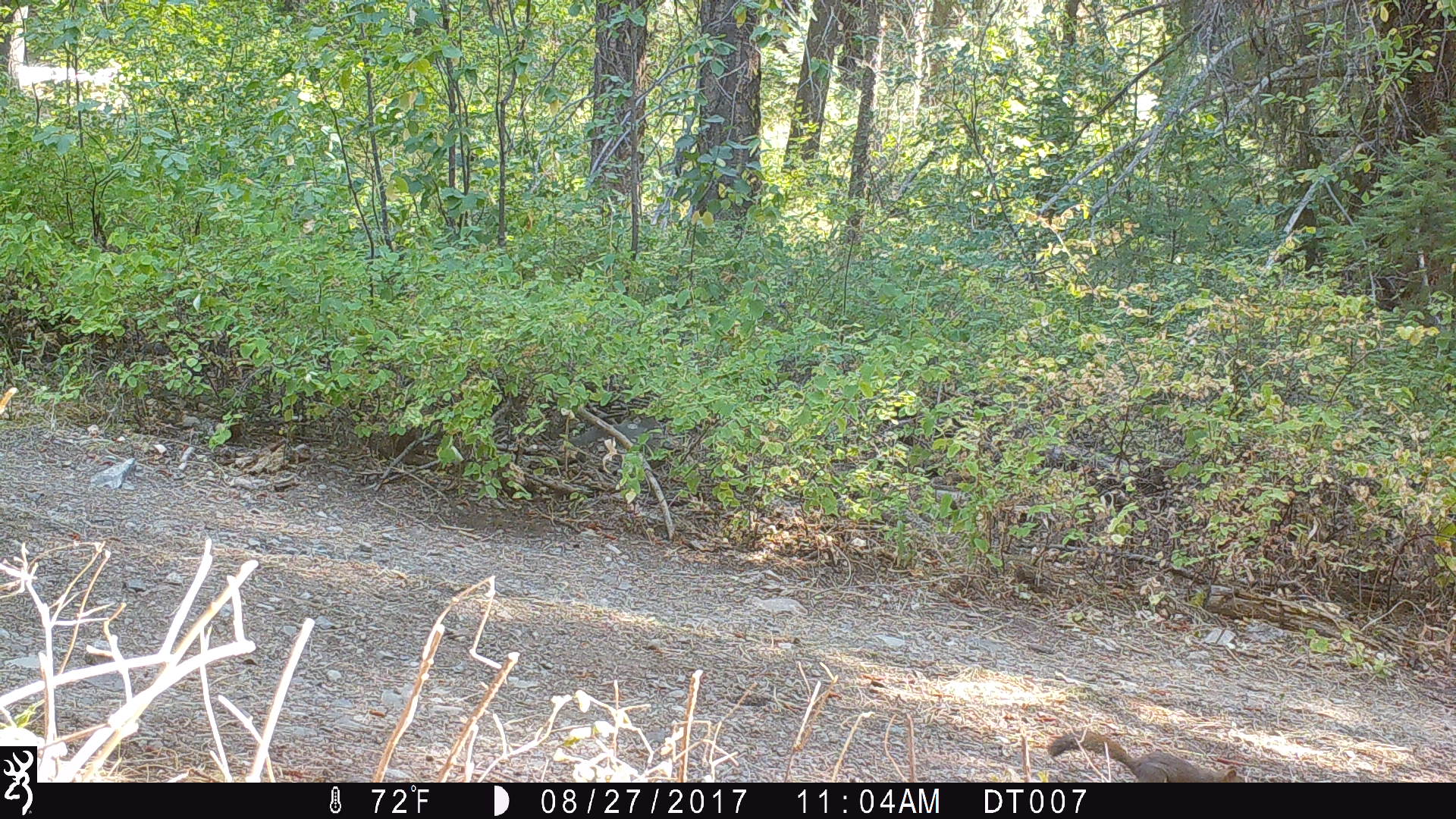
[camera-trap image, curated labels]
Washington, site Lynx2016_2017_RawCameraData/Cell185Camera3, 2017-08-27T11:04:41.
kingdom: Animalia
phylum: Chordata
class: Mammalia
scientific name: Mammalia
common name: small mammal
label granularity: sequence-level